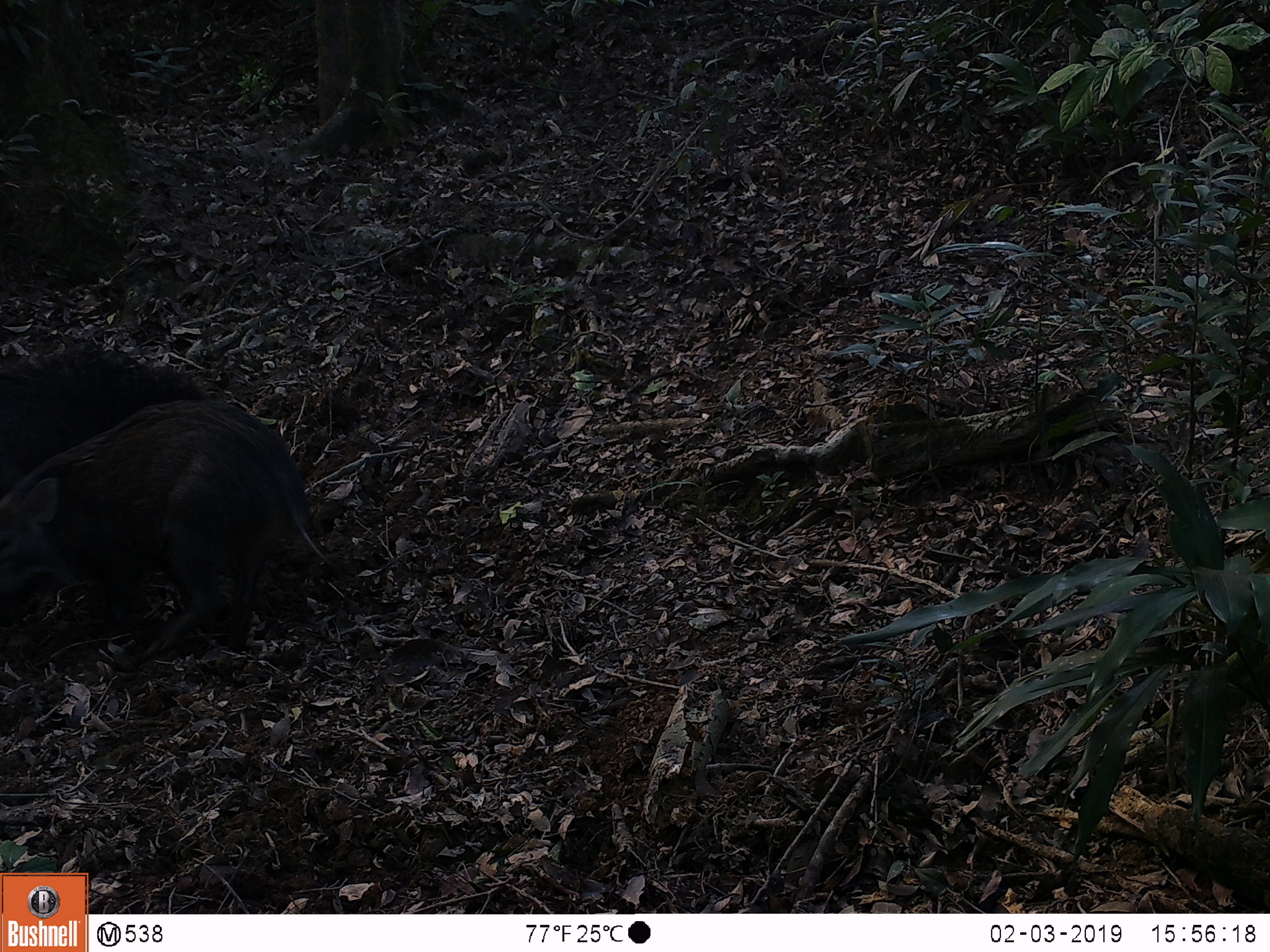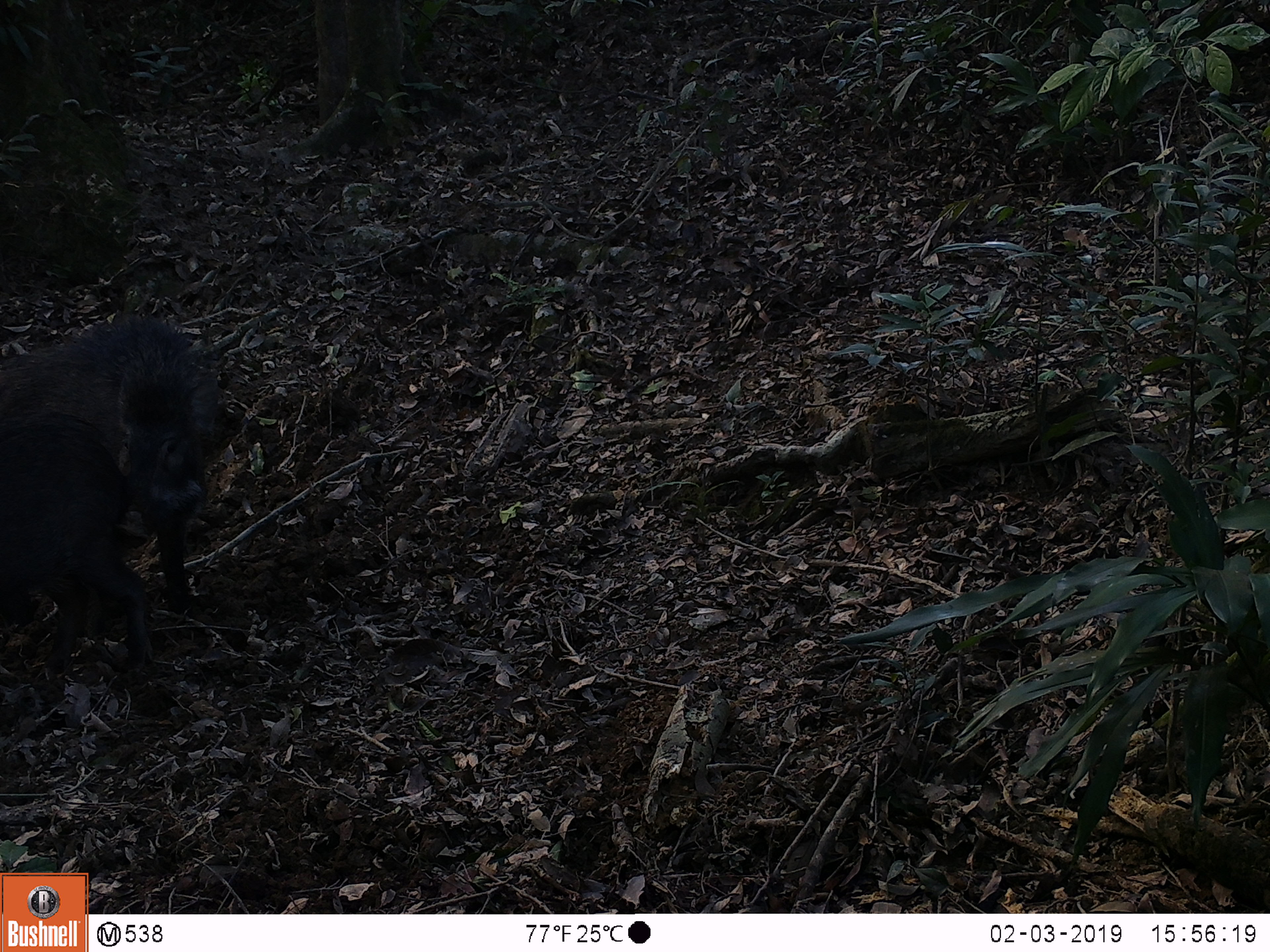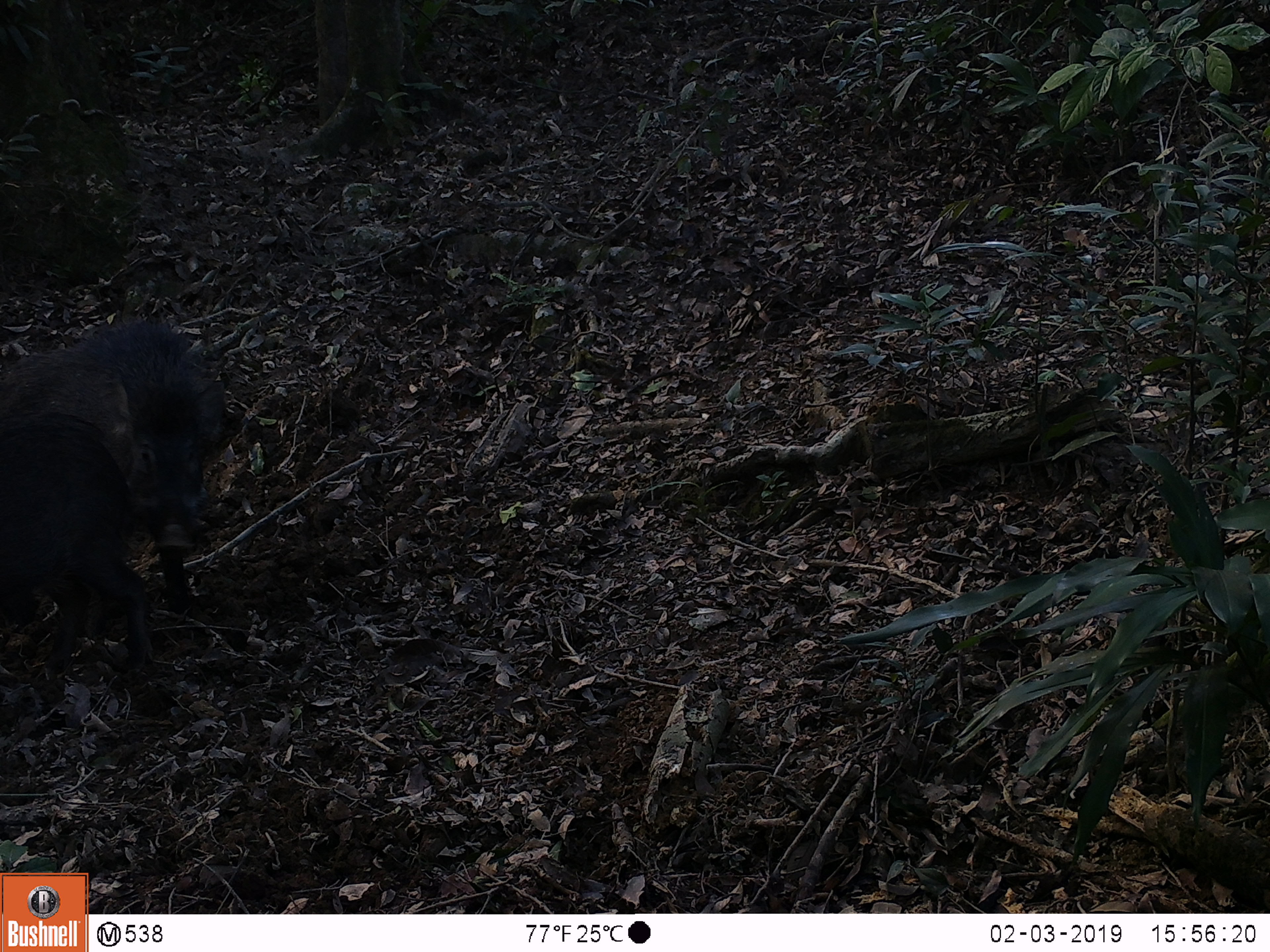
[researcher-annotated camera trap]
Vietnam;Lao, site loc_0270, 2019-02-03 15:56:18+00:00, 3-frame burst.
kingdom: Animalia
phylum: Chordata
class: Mammalia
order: Artiodactyla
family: Suidae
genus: Sus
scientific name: Sus scrofa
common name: eurasian wild pig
Eurasian wild pig (Sus scrofa). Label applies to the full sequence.